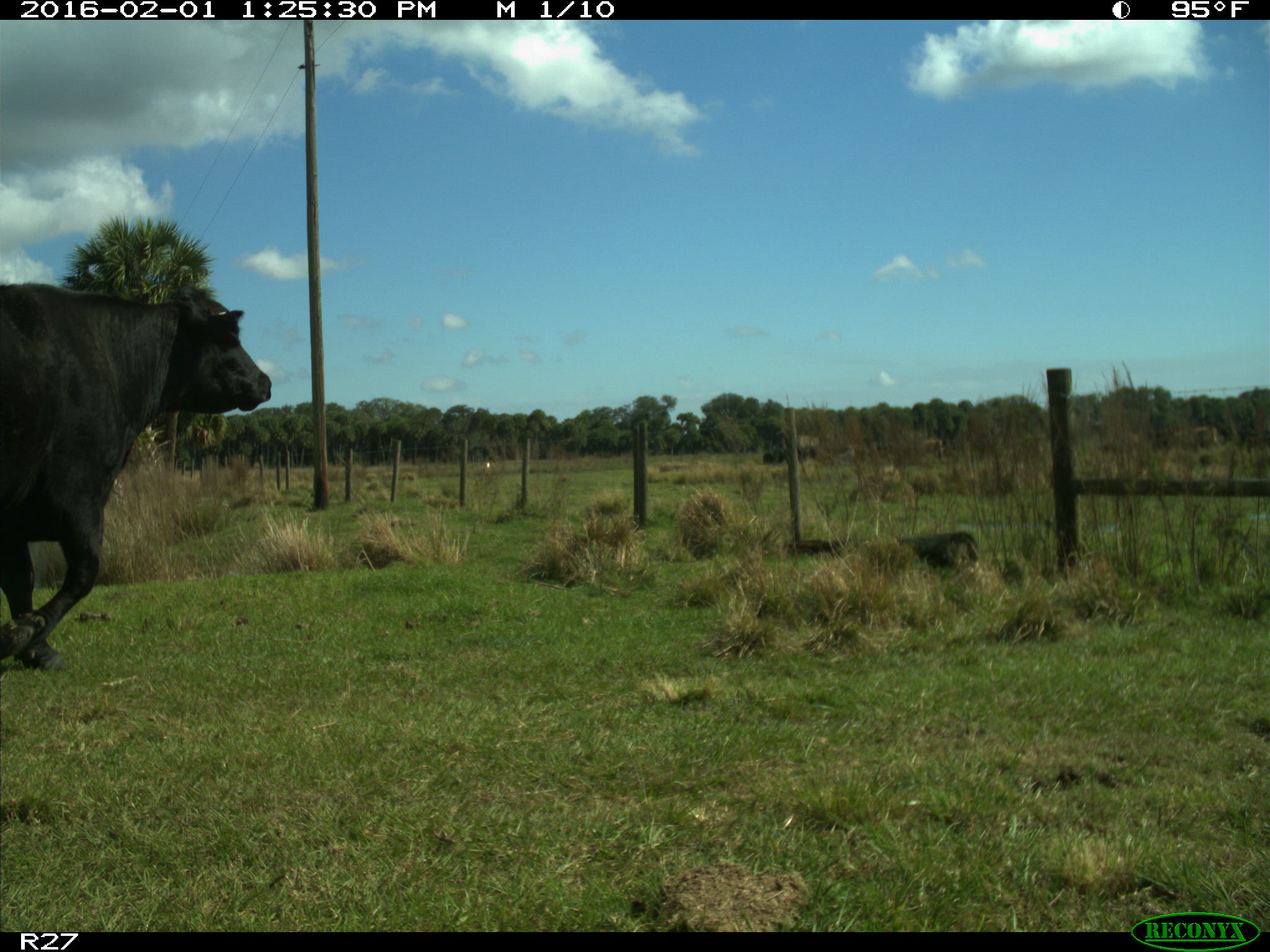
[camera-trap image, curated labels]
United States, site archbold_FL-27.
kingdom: Animalia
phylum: Chordata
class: Mammalia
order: Artiodactyla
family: Bovidae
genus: Bos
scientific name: Bos taurus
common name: domestic cow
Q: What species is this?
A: Bos taurus (domestic cow).